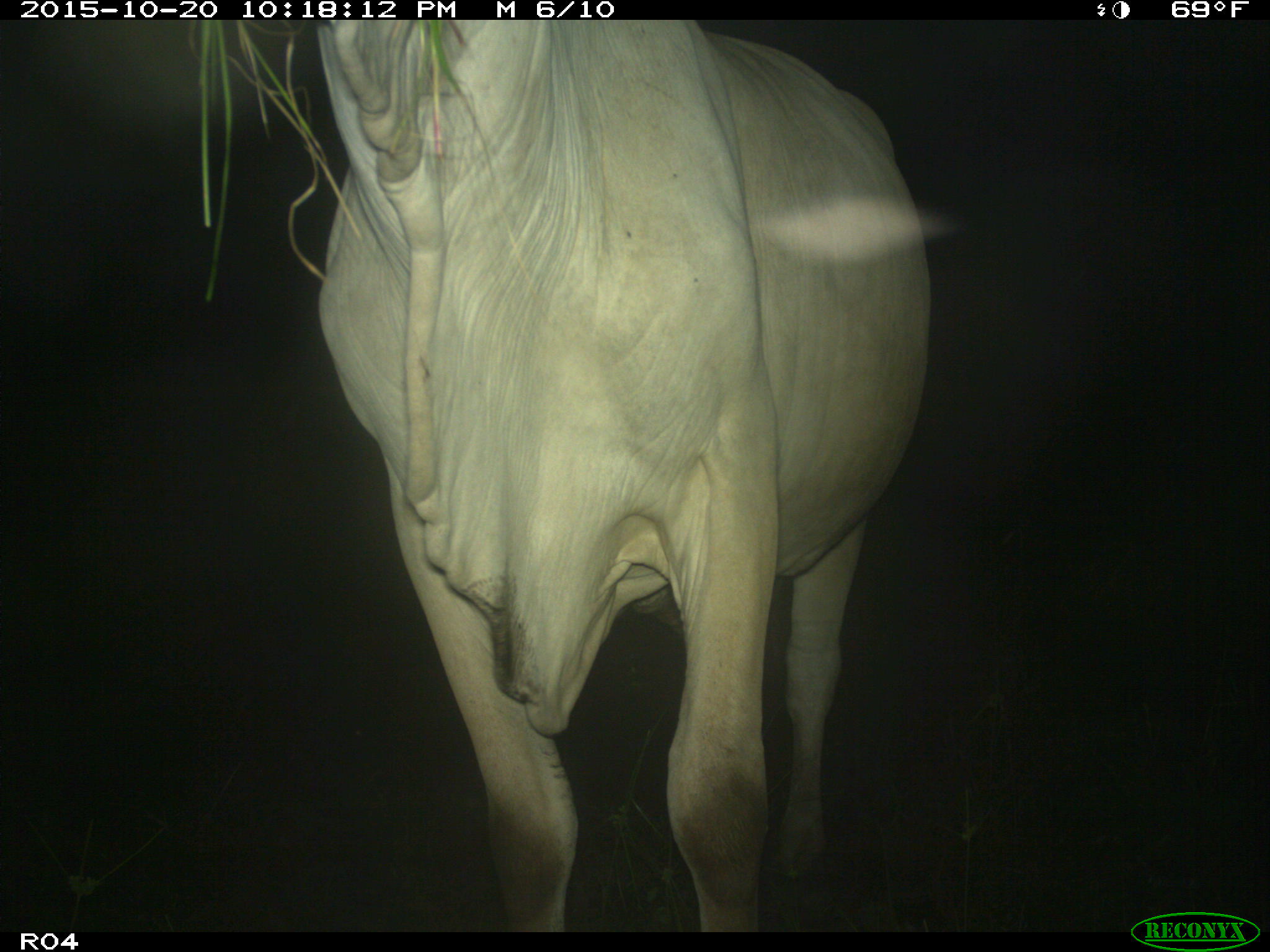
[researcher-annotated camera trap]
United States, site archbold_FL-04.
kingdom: Animalia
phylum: Chordata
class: Mammalia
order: Artiodactyla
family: Bovidae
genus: Bos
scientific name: Bos taurus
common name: domestic cow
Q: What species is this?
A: Bos taurus (domestic cow).